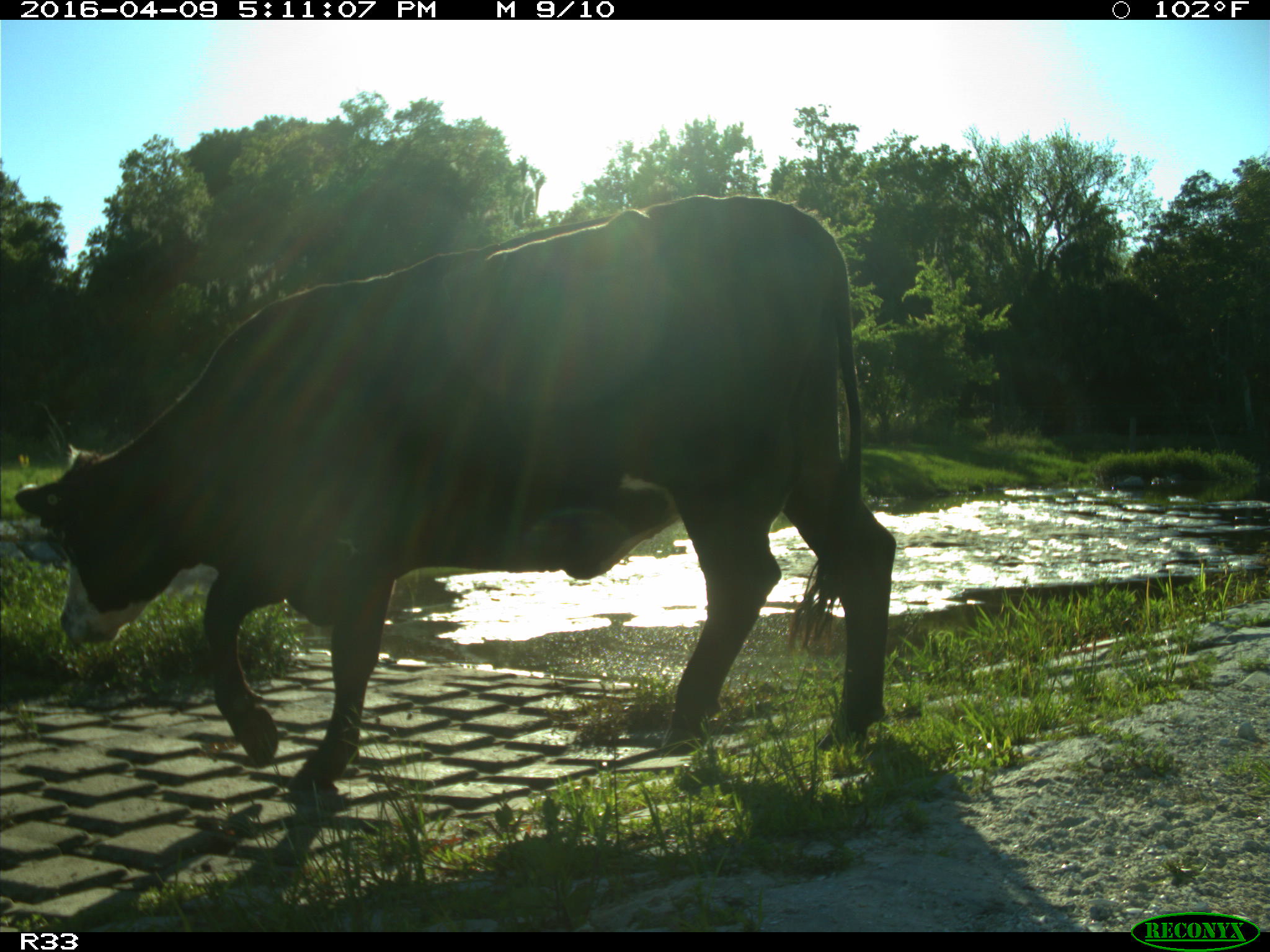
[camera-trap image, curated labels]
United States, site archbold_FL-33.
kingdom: Animalia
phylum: Chordata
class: Mammalia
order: Artiodactyla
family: Bovidae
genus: Bos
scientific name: Bos taurus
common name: domestic cow